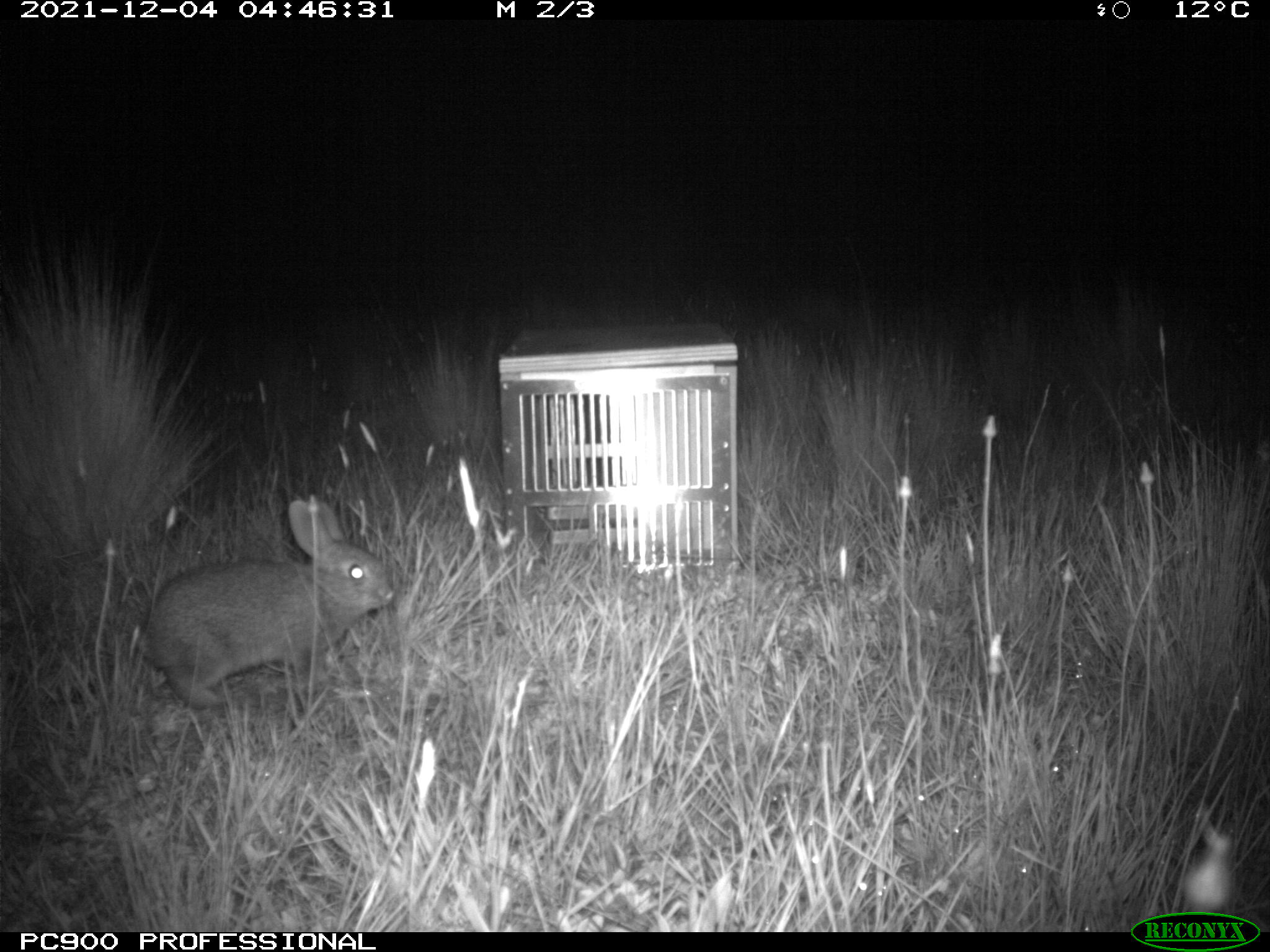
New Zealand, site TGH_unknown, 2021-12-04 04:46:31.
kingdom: Animalia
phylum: Chordata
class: Mammalia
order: Lagomorpha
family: Leporidae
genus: Oryctolagus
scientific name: Oryctolagus cuniculus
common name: european rabbit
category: rabbit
Rabbit (european rabbit) (Oryctolagus cuniculus).